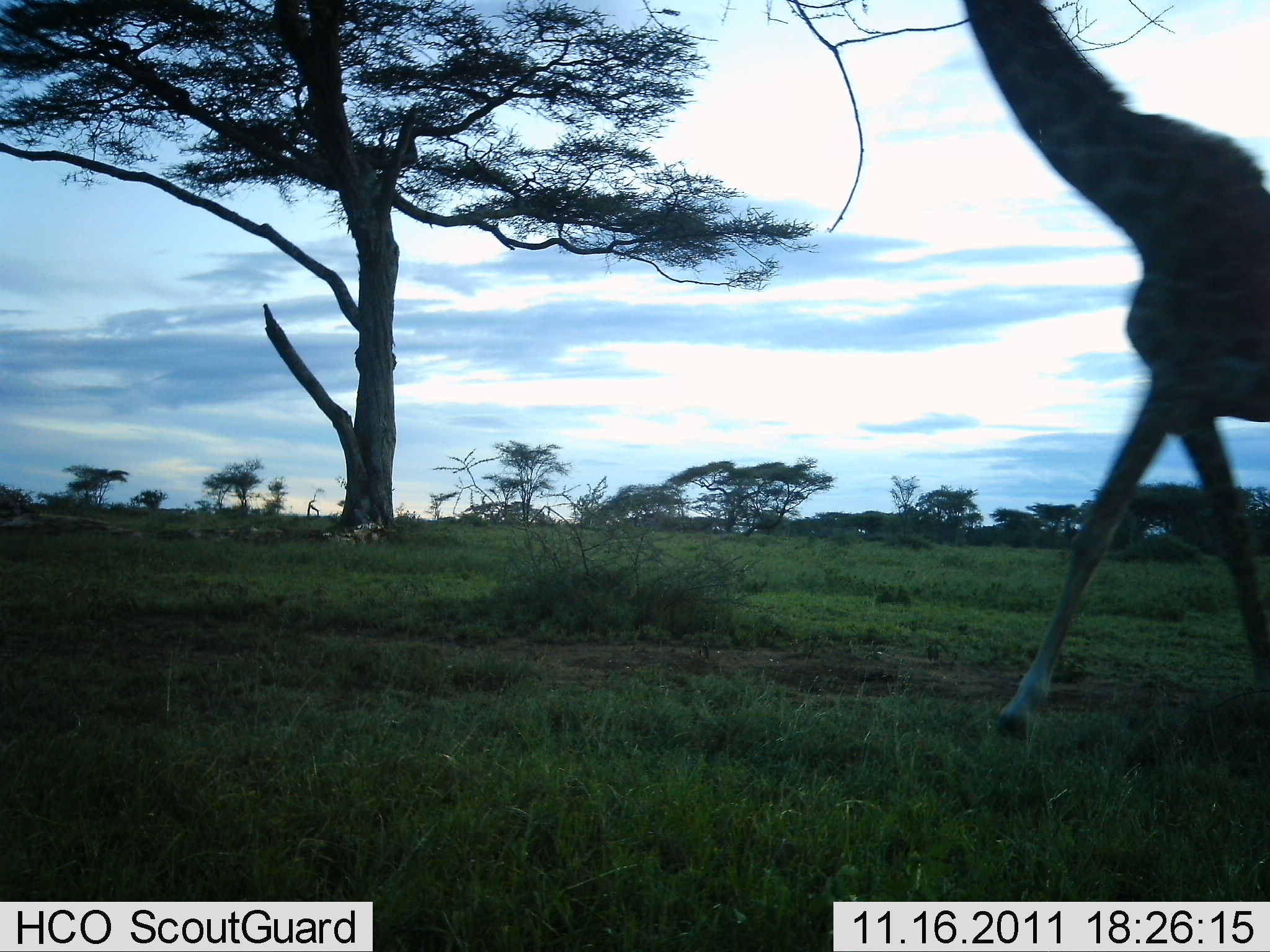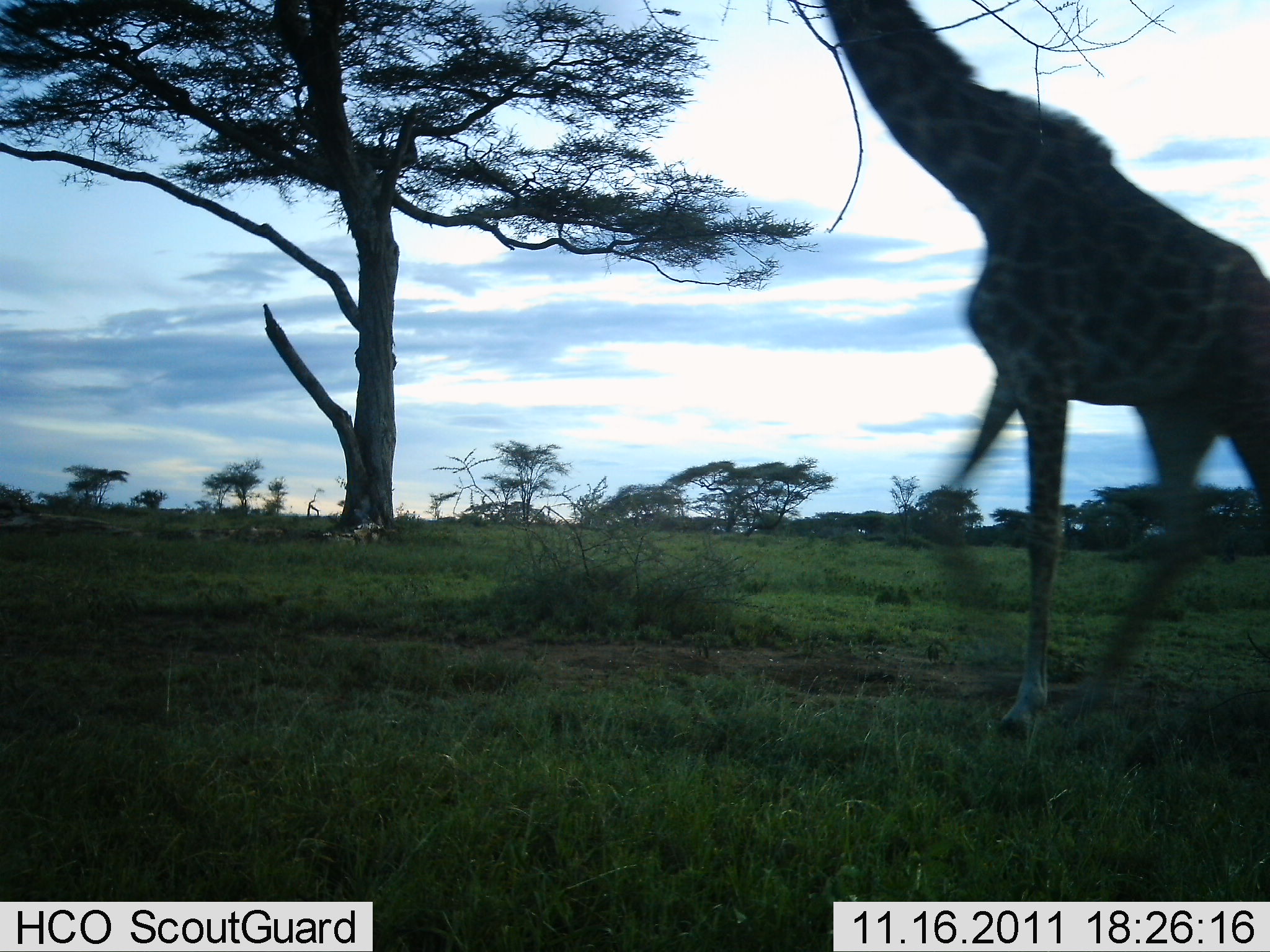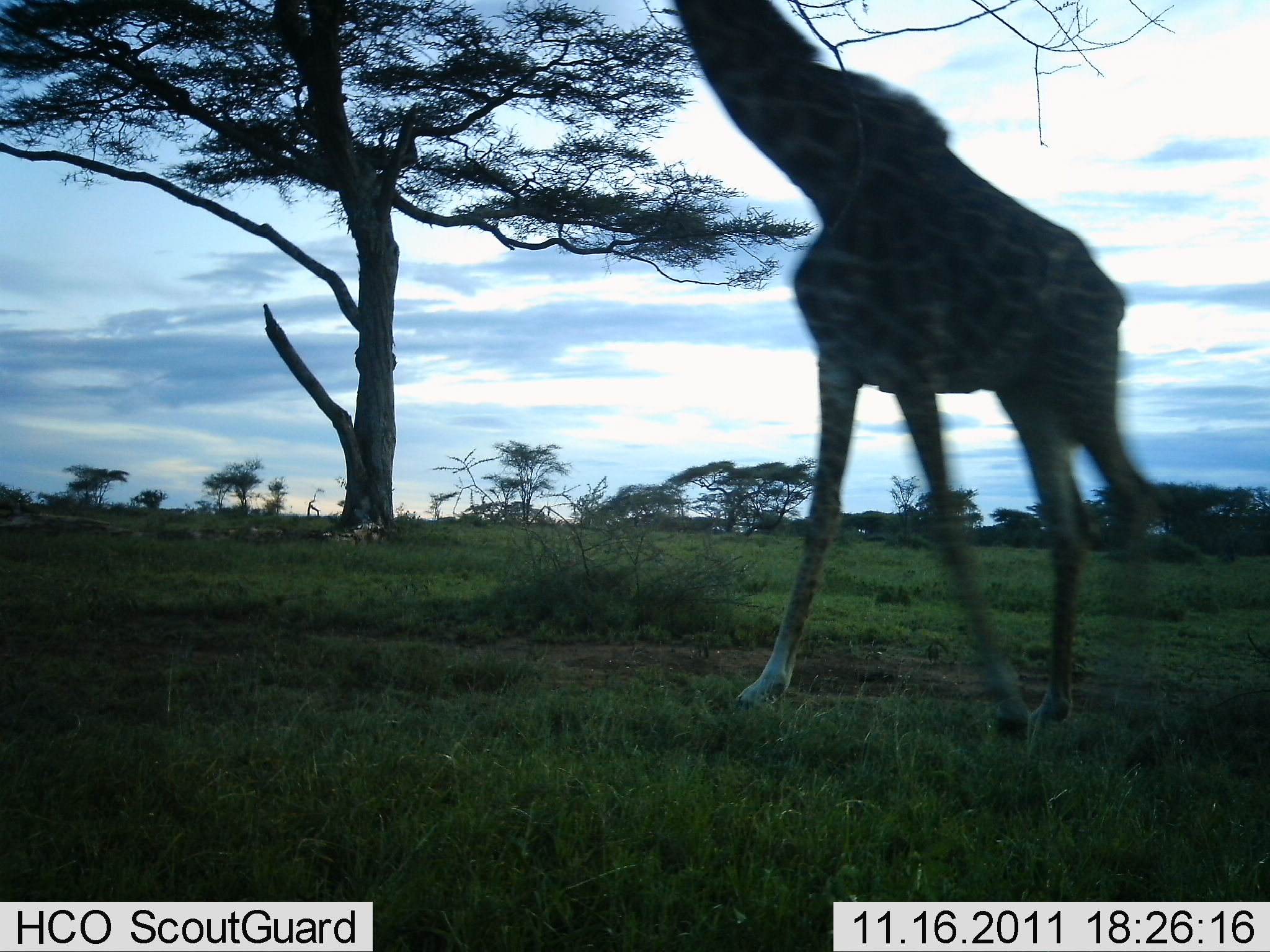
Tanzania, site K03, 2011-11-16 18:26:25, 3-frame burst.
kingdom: Animalia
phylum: Chordata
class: Mammalia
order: Artiodactyla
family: Giraffidae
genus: Giraffa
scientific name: Giraffa camelopardalis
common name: giraffe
Giraffe (Giraffa camelopardalis), count 1. Behavior (volunteer vote fractions): standing 6%, resting 0%, moving 100%, interacting 0%. Young present (vote fraction): 0%. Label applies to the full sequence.